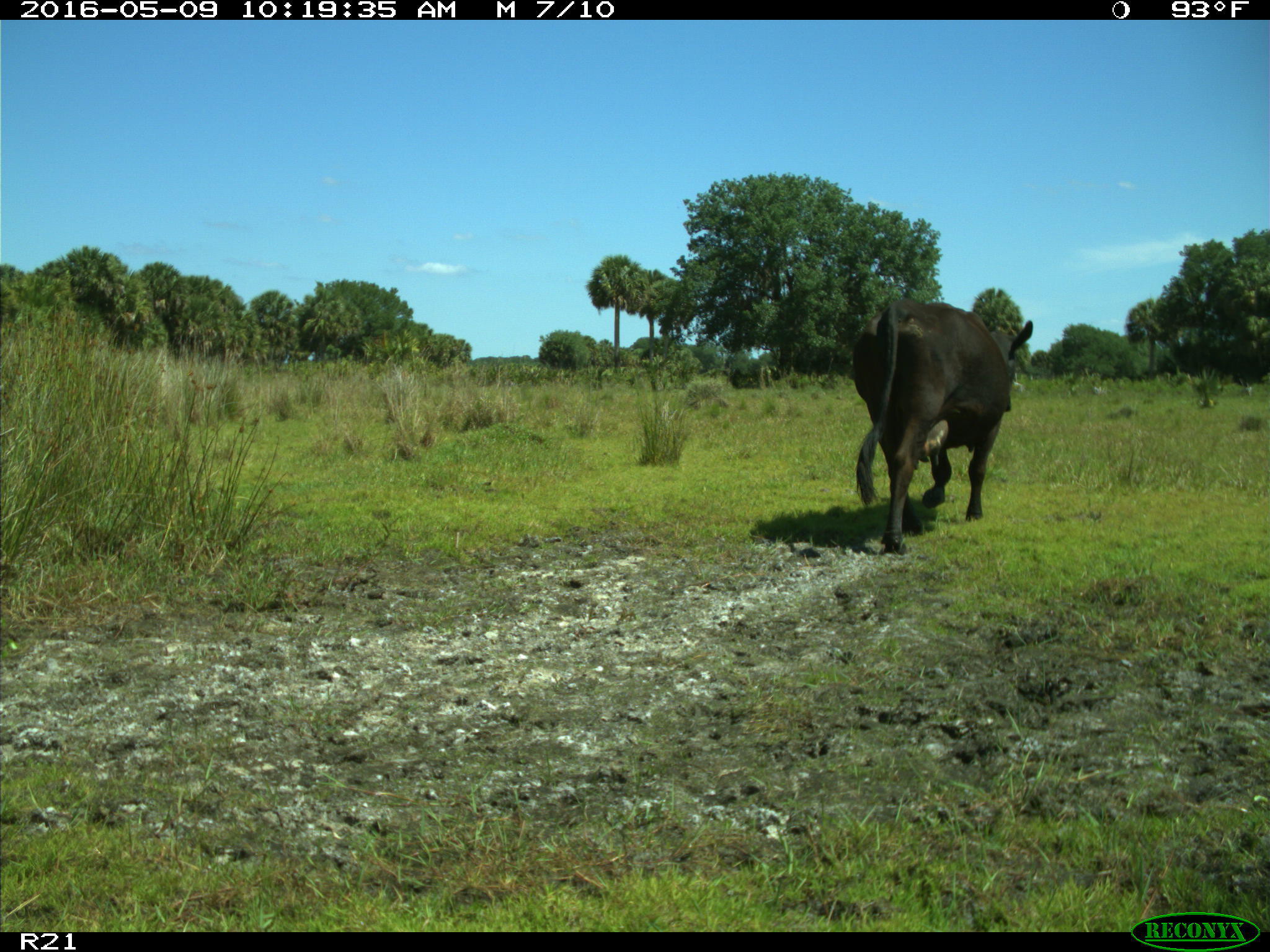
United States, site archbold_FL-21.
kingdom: Animalia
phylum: Chordata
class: Mammalia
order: Artiodactyla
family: Bovidae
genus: Bos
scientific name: Bos taurus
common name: domestic cow